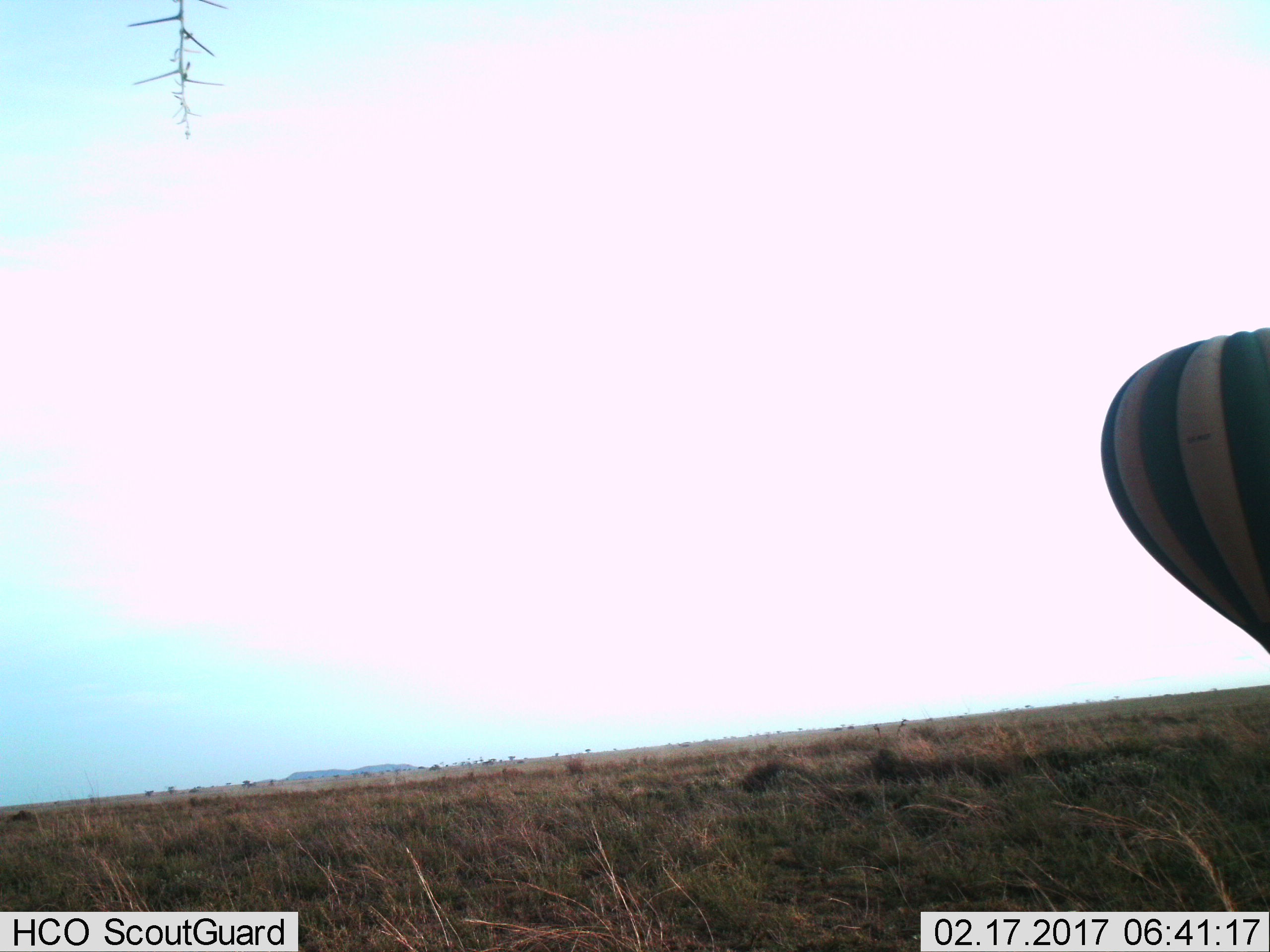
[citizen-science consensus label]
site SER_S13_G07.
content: unidentified animal